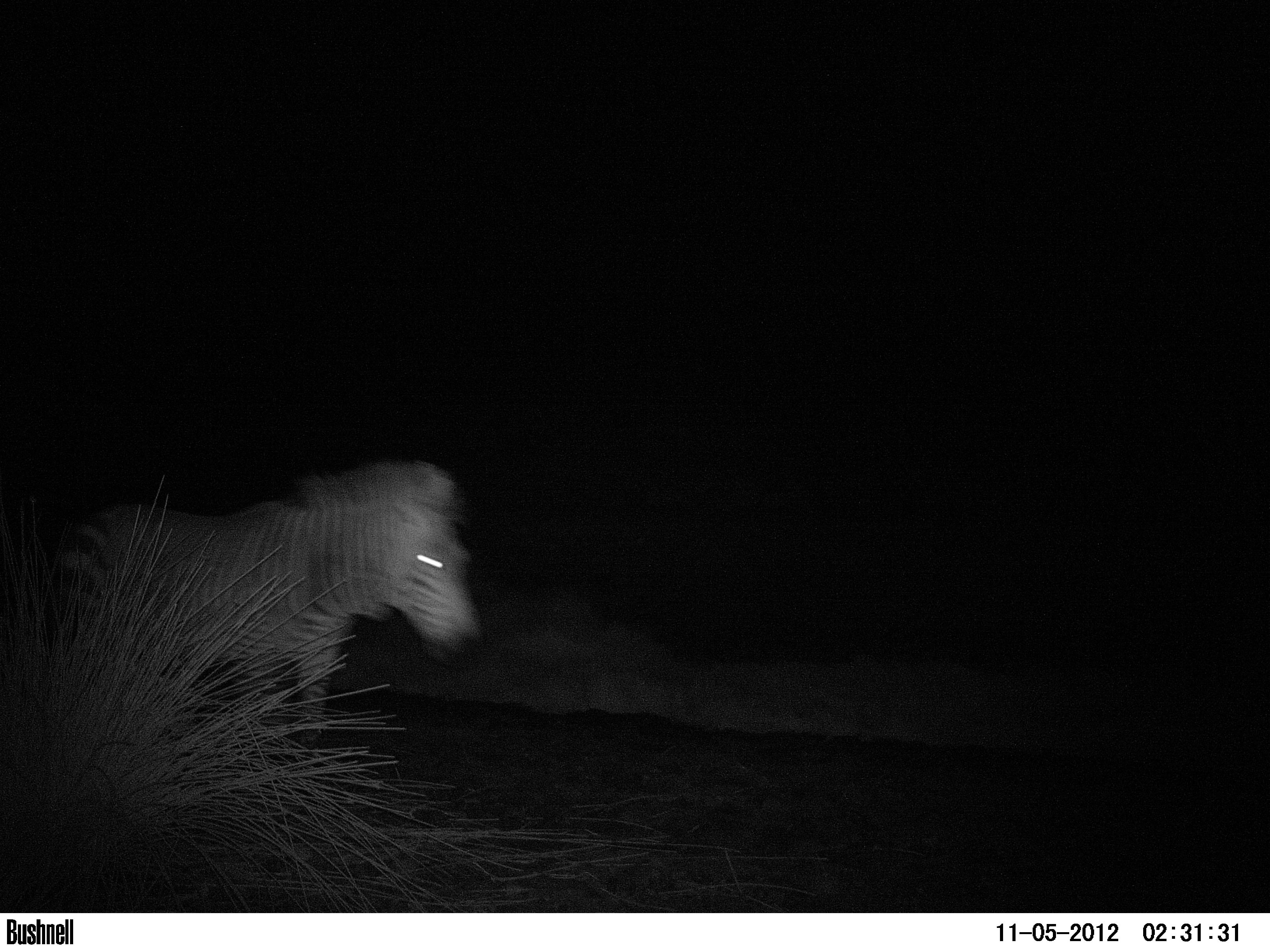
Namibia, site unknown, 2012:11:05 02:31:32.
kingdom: Animalia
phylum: Chordata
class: Mammalia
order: Perissodactyla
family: Equidae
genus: Equus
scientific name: Equus zebra hartmannae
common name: hartmann's mountain zebra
Equus zebra hartmannae (hartmann's mountain zebra).